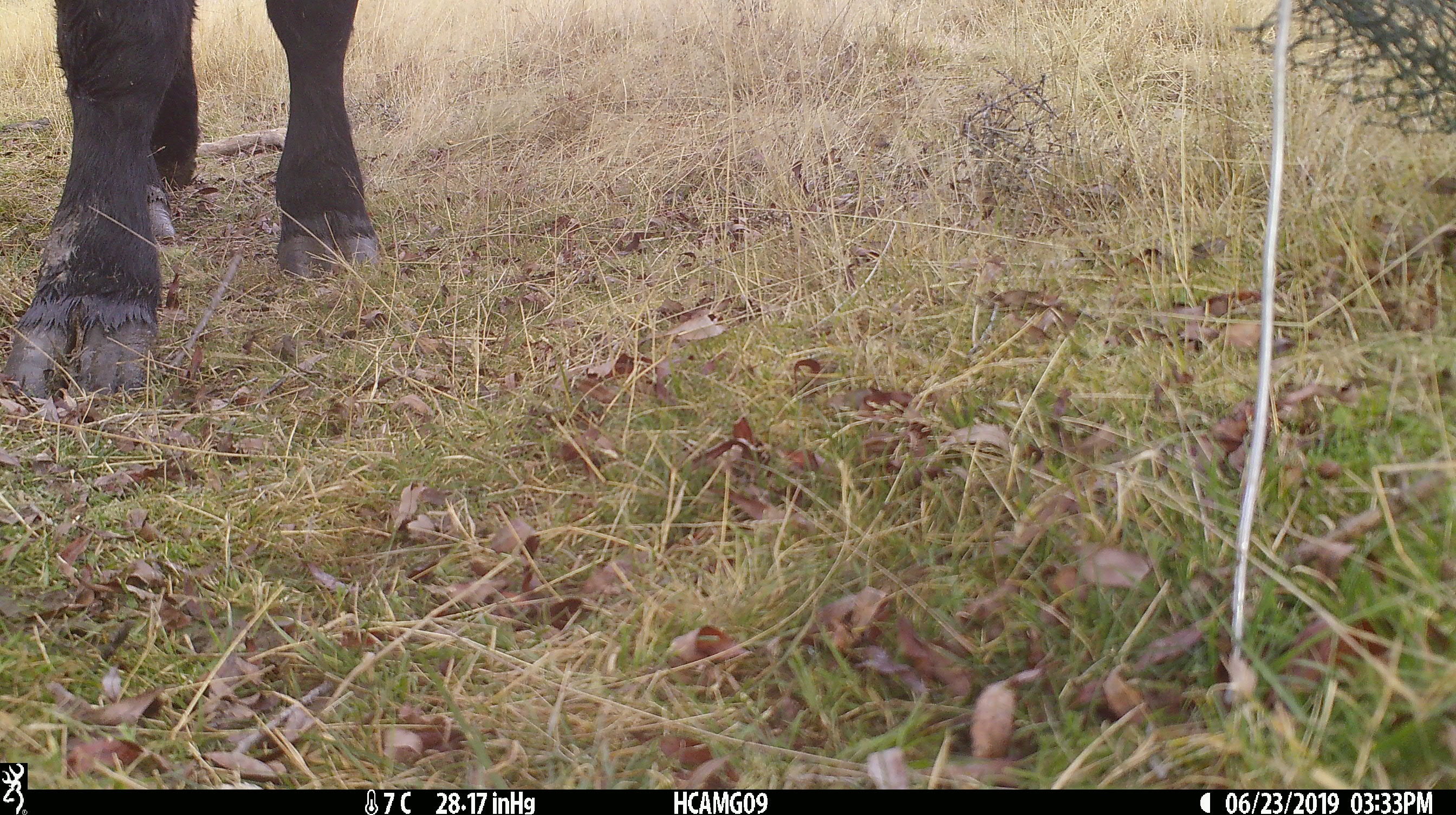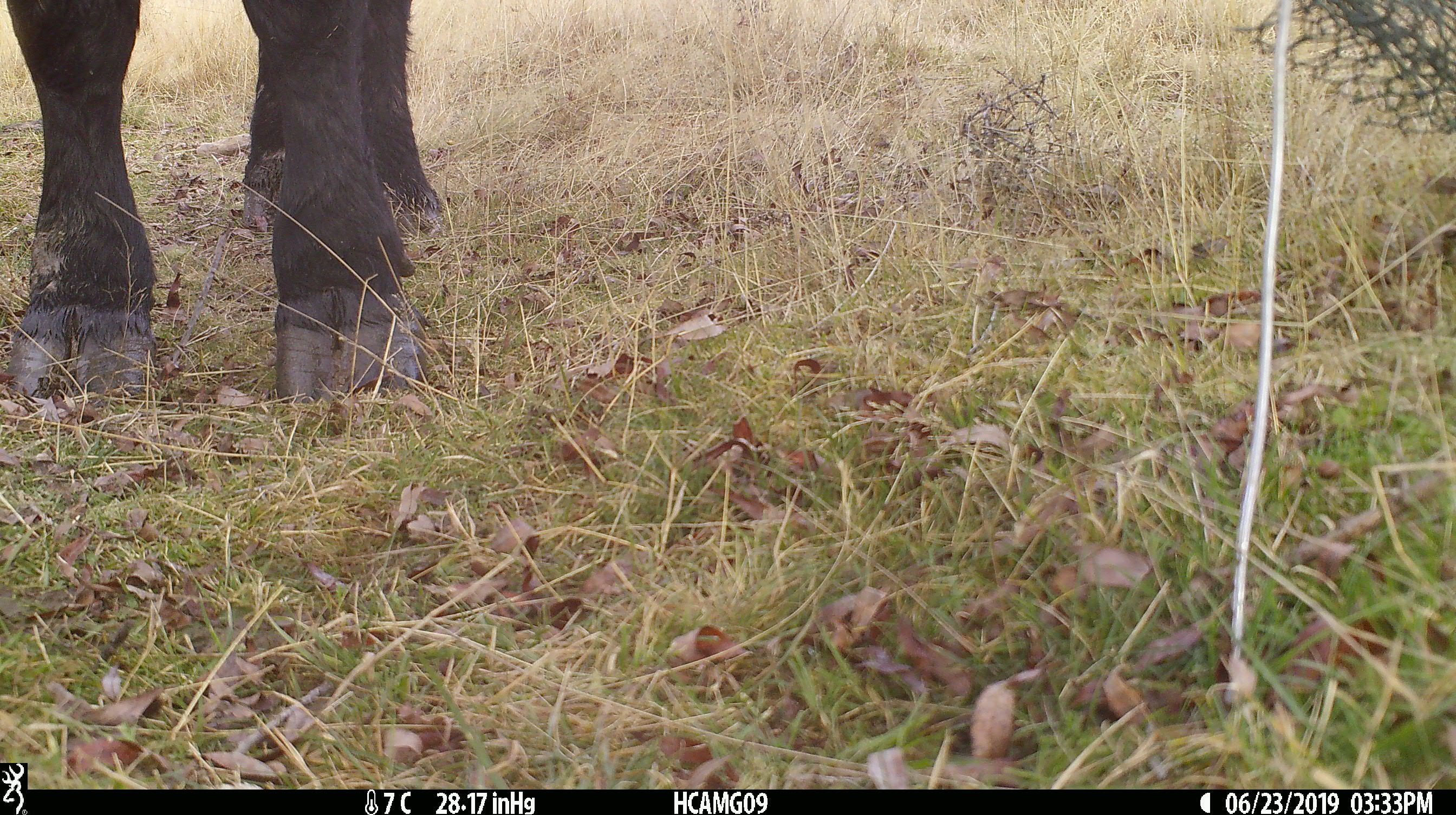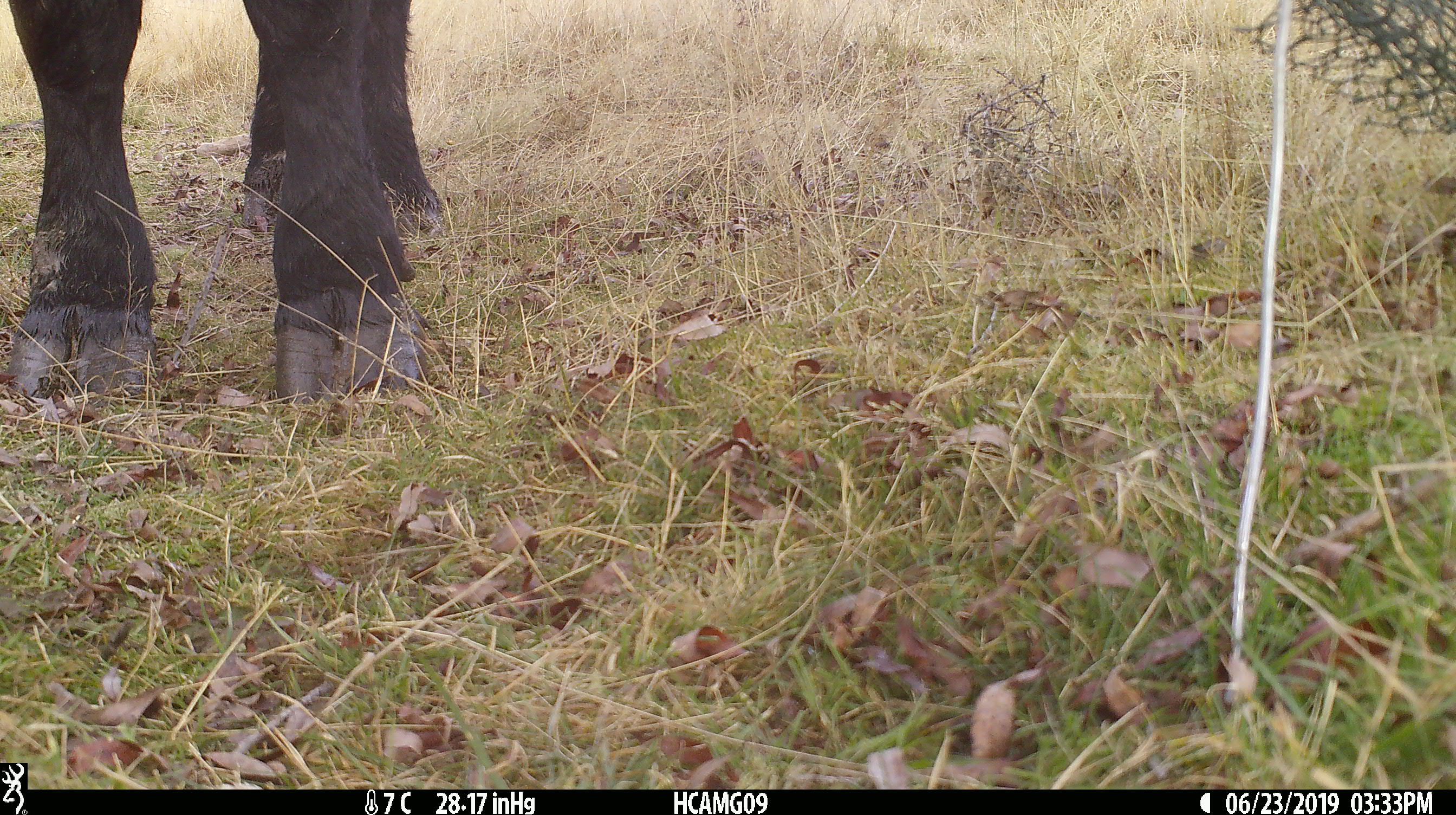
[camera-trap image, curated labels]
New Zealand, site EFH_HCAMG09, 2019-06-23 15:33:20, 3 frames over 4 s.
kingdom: Animalia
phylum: Chordata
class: Mammalia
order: Artiodactyla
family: Bovidae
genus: Bos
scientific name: Bos taurus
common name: domestic cow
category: cow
Cow (domestic cow) (Bos taurus).